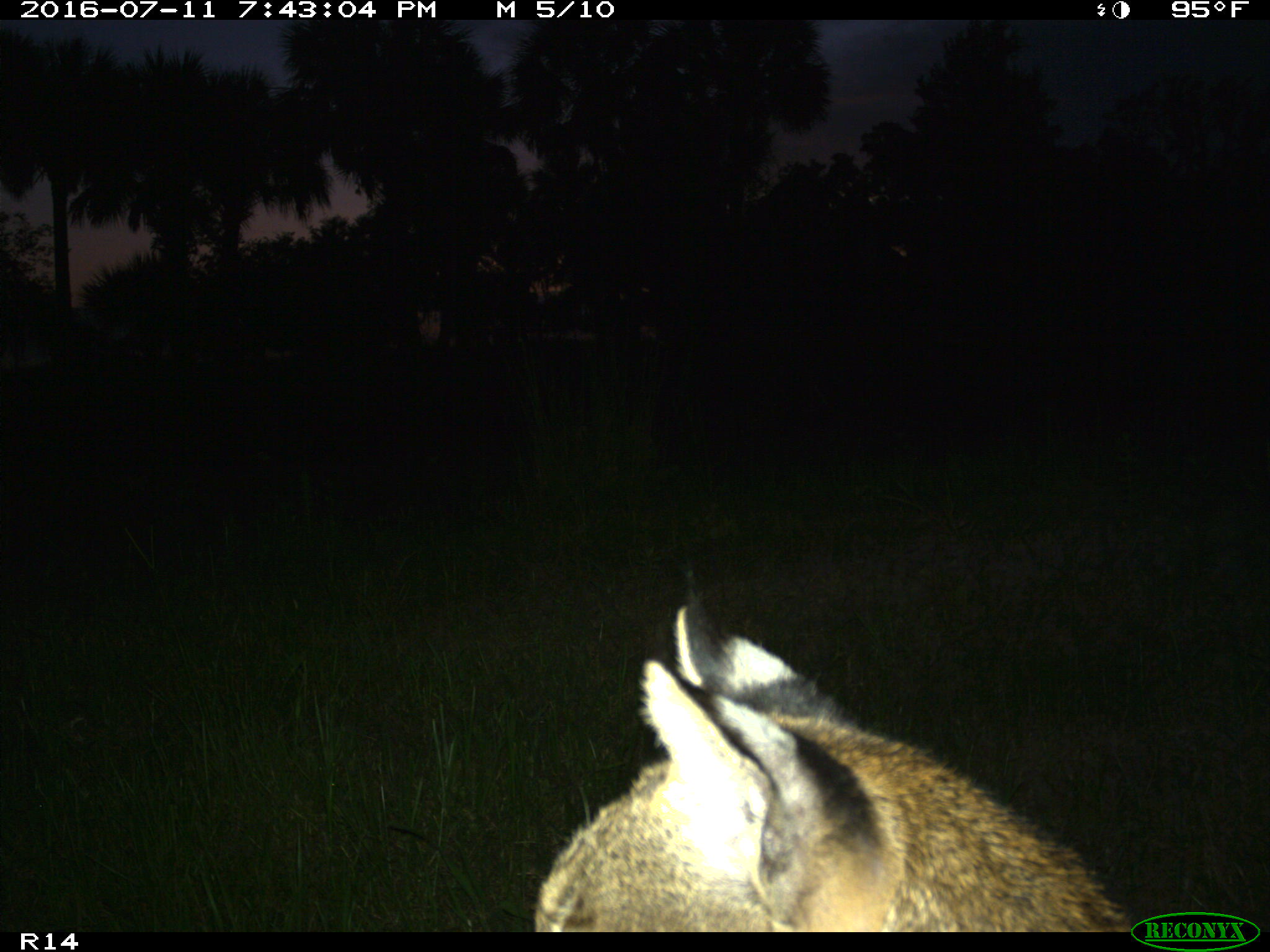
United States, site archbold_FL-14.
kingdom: Animalia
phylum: Chordata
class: Mammalia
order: Carnivora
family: Felidae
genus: Lynx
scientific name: Lynx rufus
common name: bobcat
Lynx rufus (bobcat).